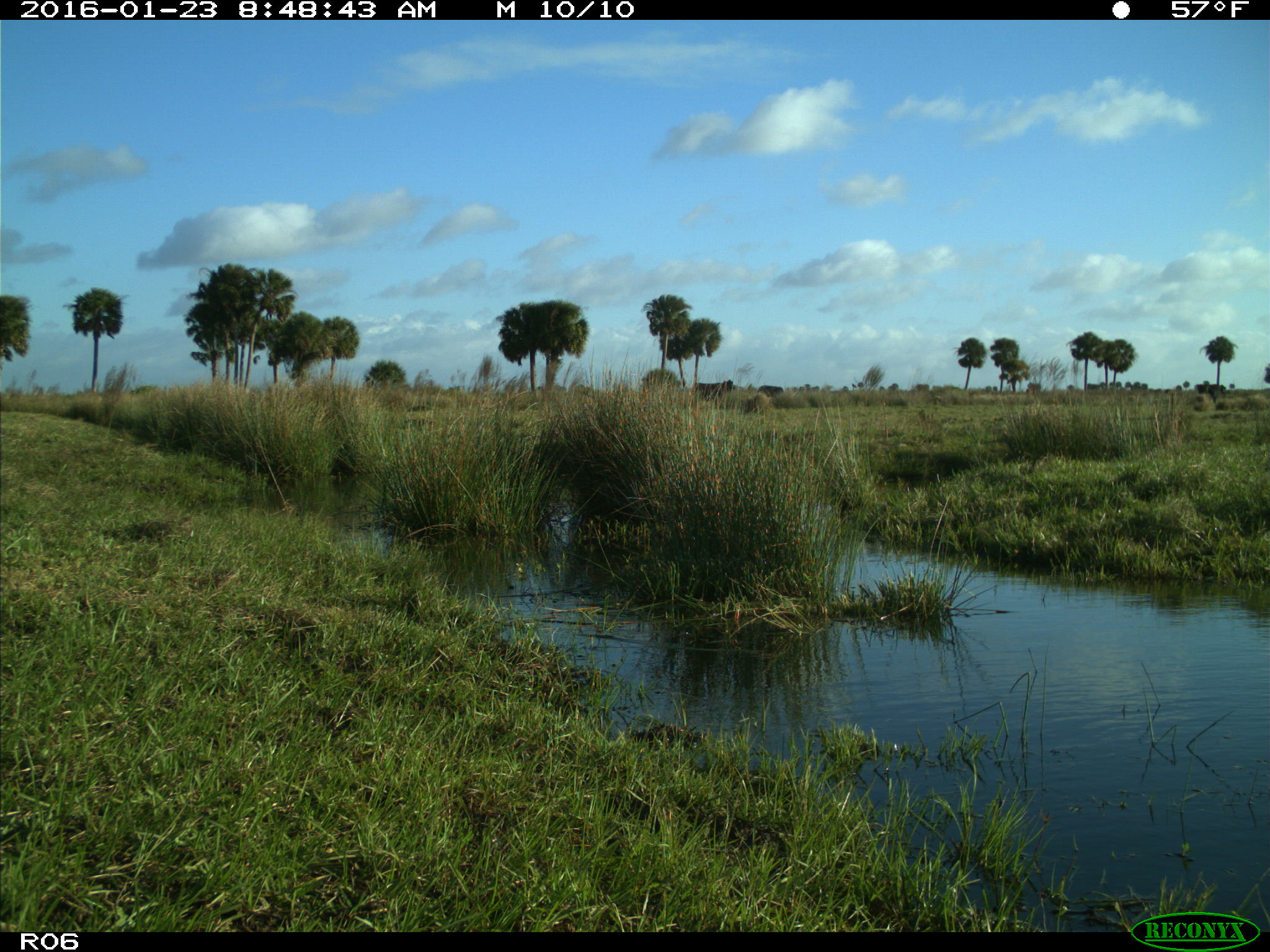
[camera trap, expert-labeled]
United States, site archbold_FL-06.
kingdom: Animalia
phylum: Chordata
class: Mammalia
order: Artiodactyla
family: Bovidae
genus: Bos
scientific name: Bos taurus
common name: domestic cow